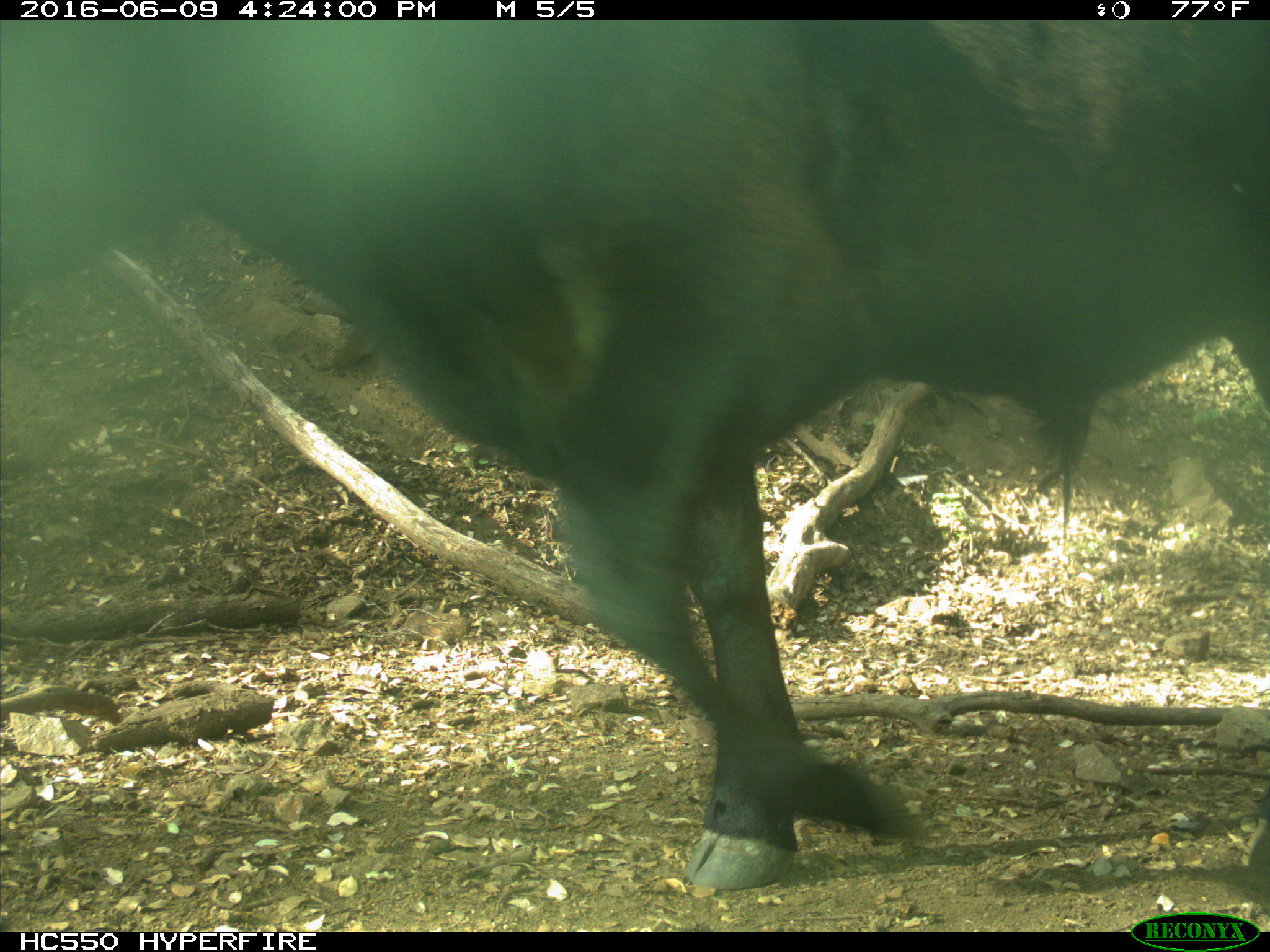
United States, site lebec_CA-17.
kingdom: Animalia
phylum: Chordata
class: Mammalia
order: Artiodactyla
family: Bovidae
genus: Bos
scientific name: Bos taurus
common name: domestic cow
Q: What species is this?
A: Bos taurus (domestic cow).